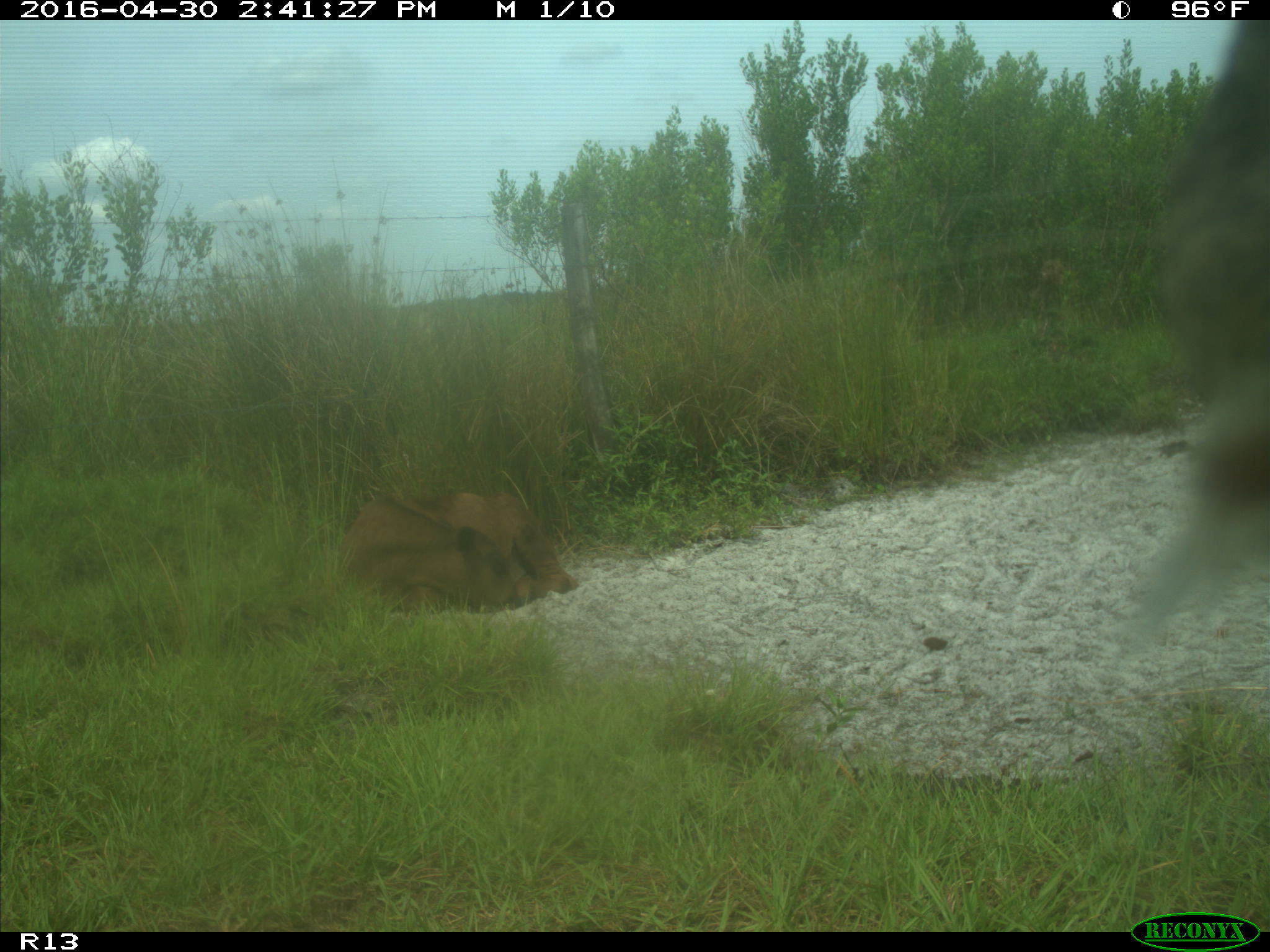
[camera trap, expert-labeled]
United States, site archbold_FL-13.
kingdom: Animalia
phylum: Chordata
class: Mammalia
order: Artiodactyla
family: Bovidae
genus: Bos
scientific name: Bos taurus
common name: domestic cow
Bos taurus (domestic cow).